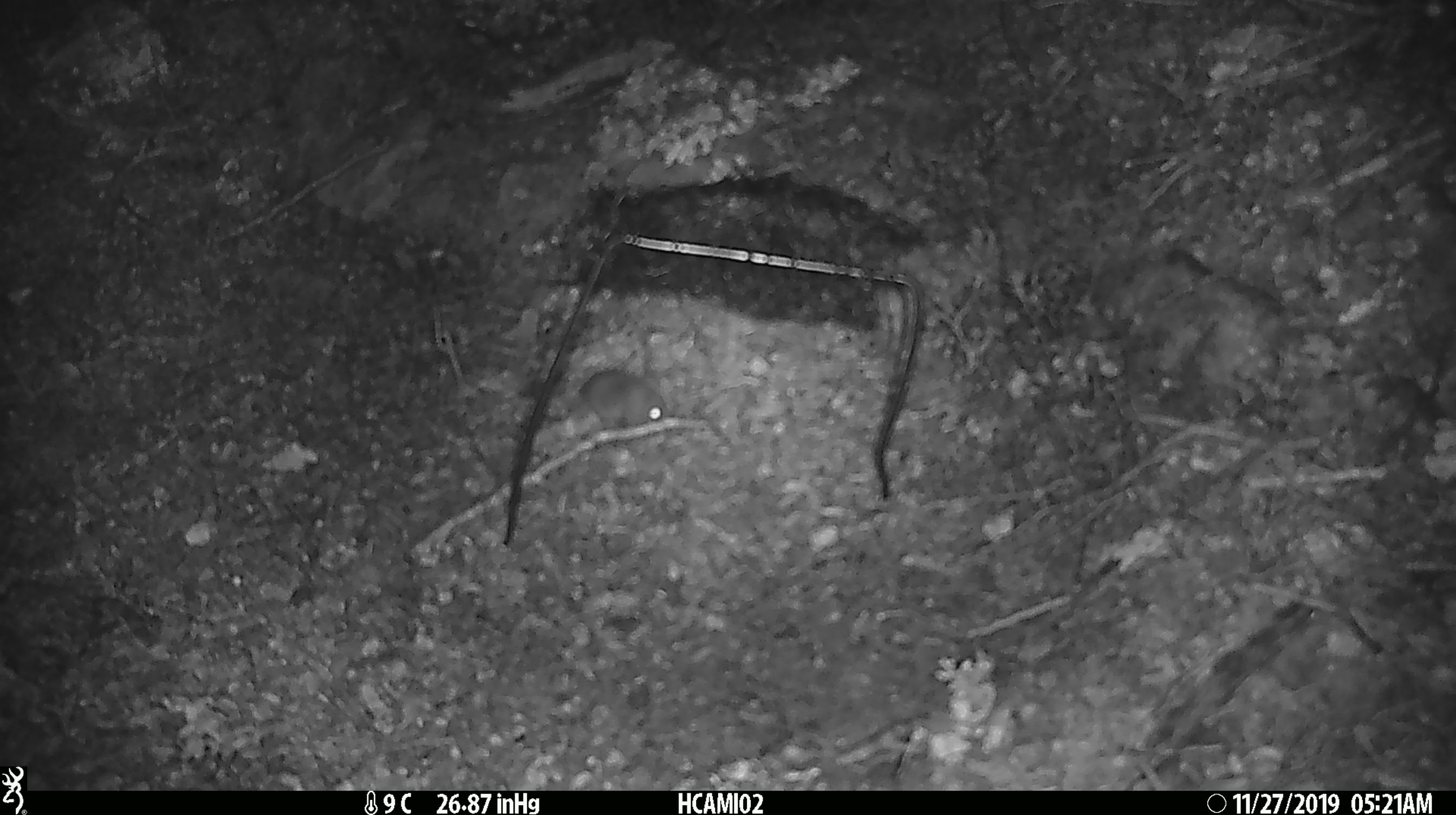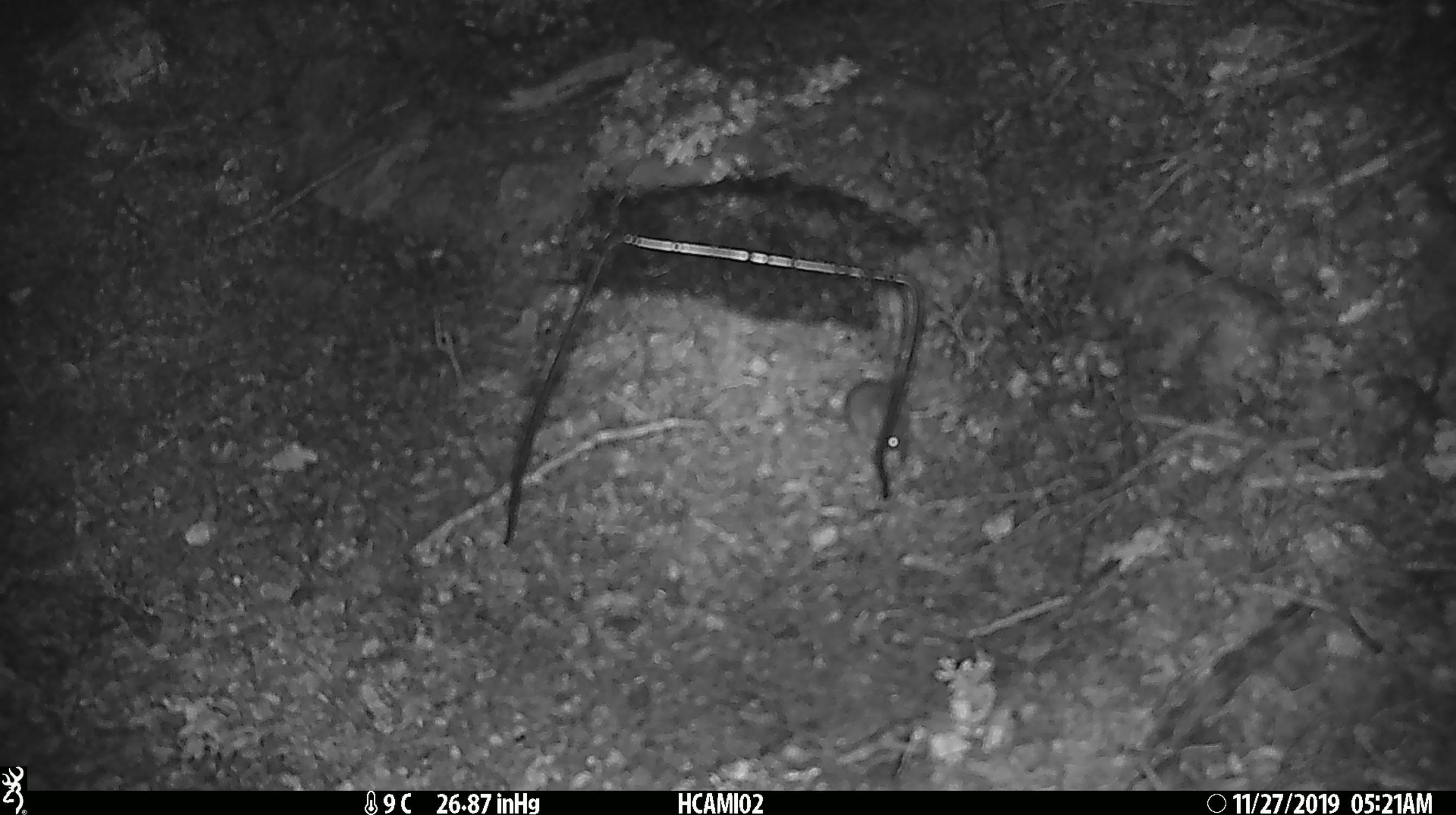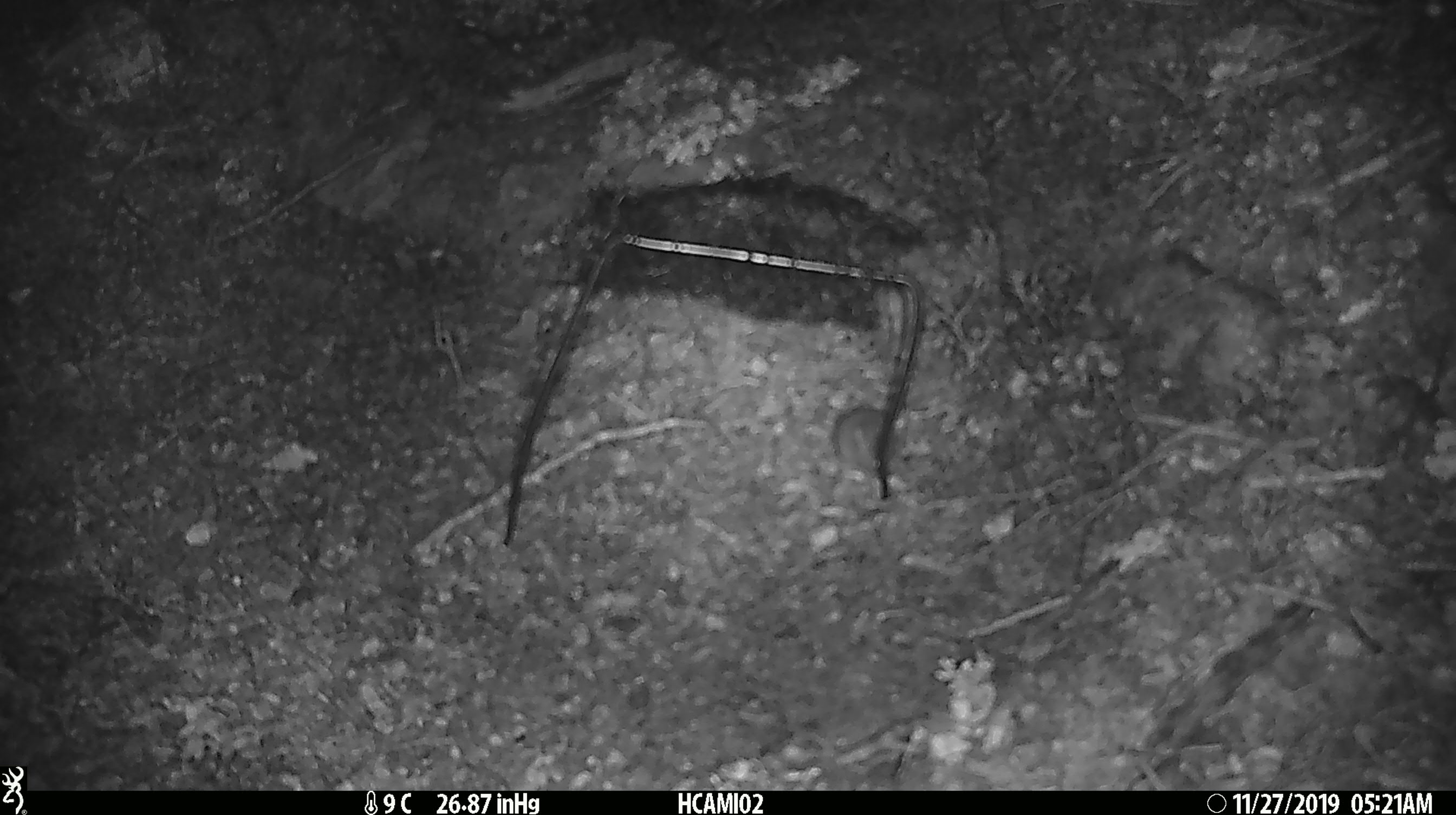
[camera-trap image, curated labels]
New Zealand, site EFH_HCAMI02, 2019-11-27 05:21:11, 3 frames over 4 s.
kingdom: Animalia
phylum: Chordata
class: Mammalia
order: Rodentia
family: Muridae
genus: Mus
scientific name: Mus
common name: mouse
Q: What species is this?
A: Mouse (Mus).